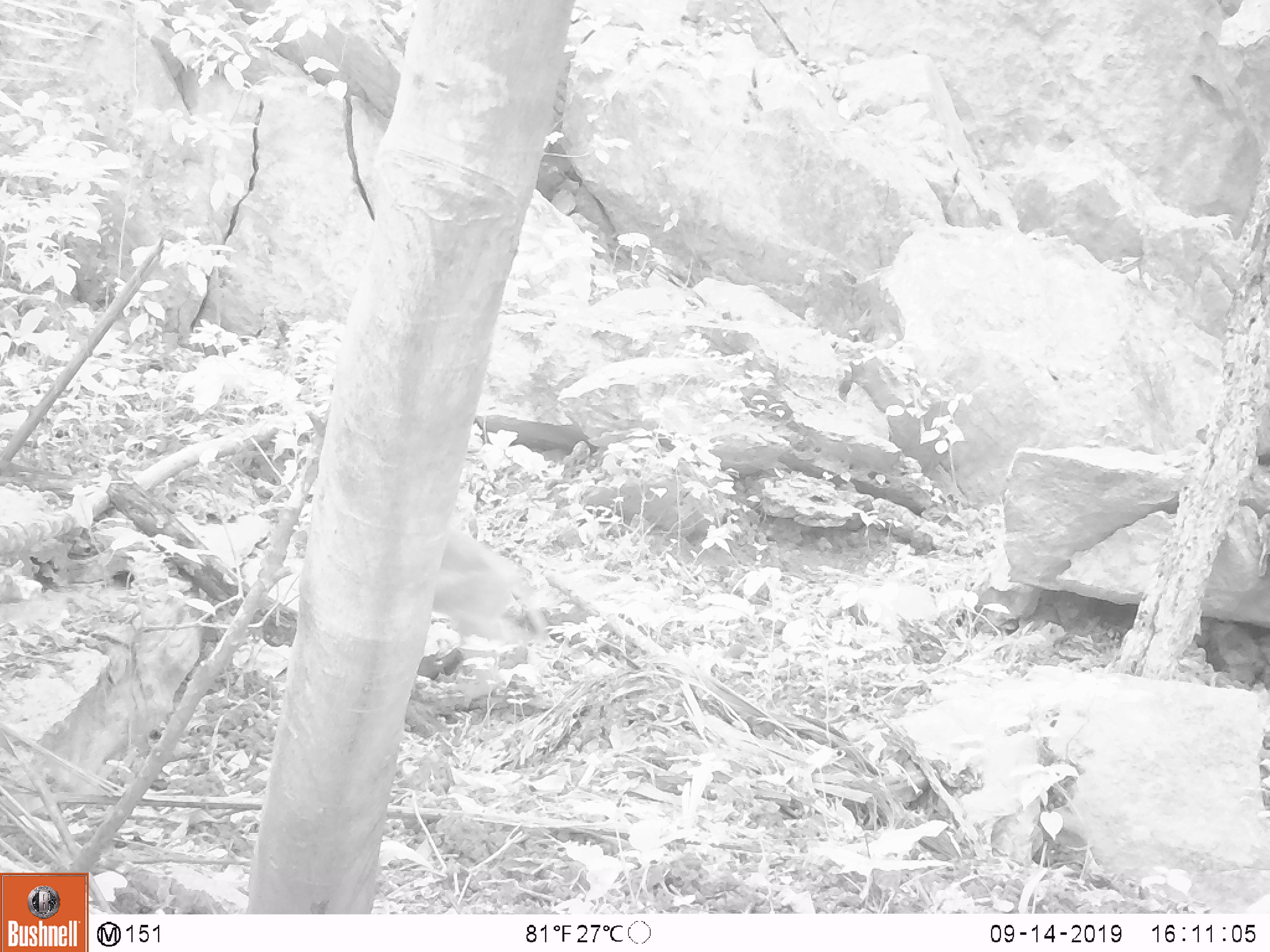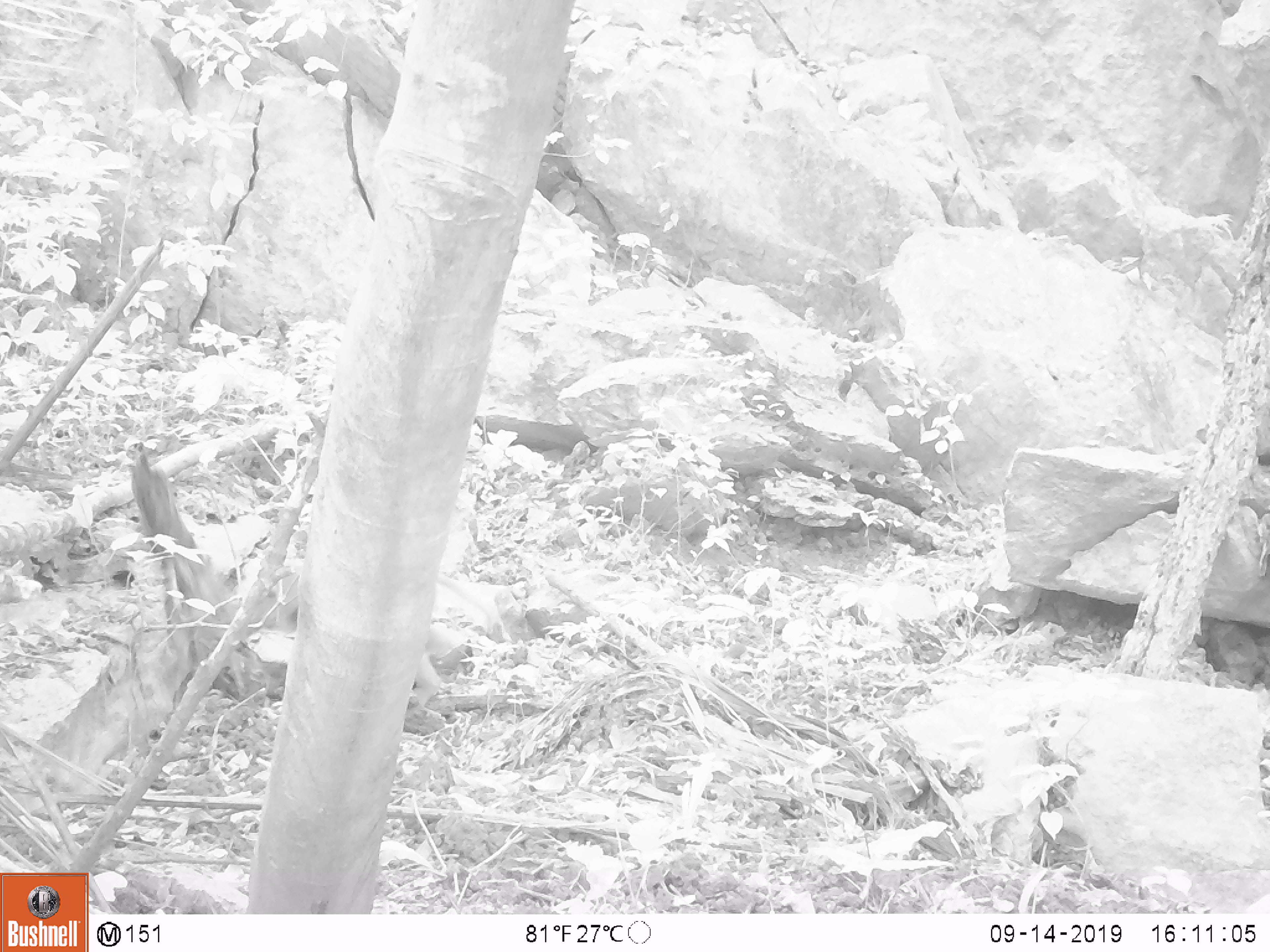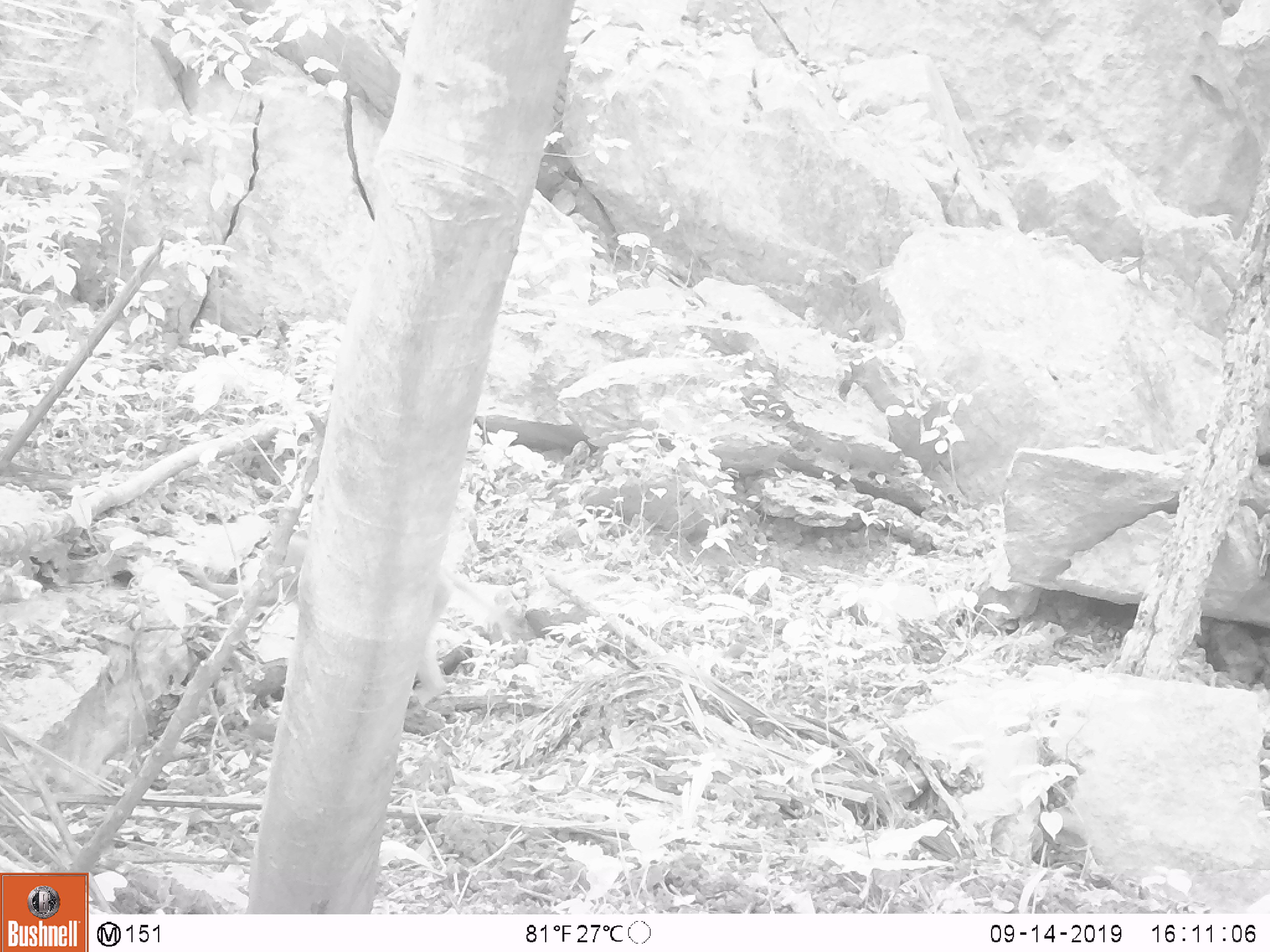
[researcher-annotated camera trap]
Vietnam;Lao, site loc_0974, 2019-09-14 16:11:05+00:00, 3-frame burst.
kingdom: Animalia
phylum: Chordata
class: Mammalia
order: Primates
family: Cercopithecidae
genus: Macaca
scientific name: Macaca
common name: macaque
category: macaque not stump tailed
Macaque not stump tailed (macaque) (Macaca). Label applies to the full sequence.